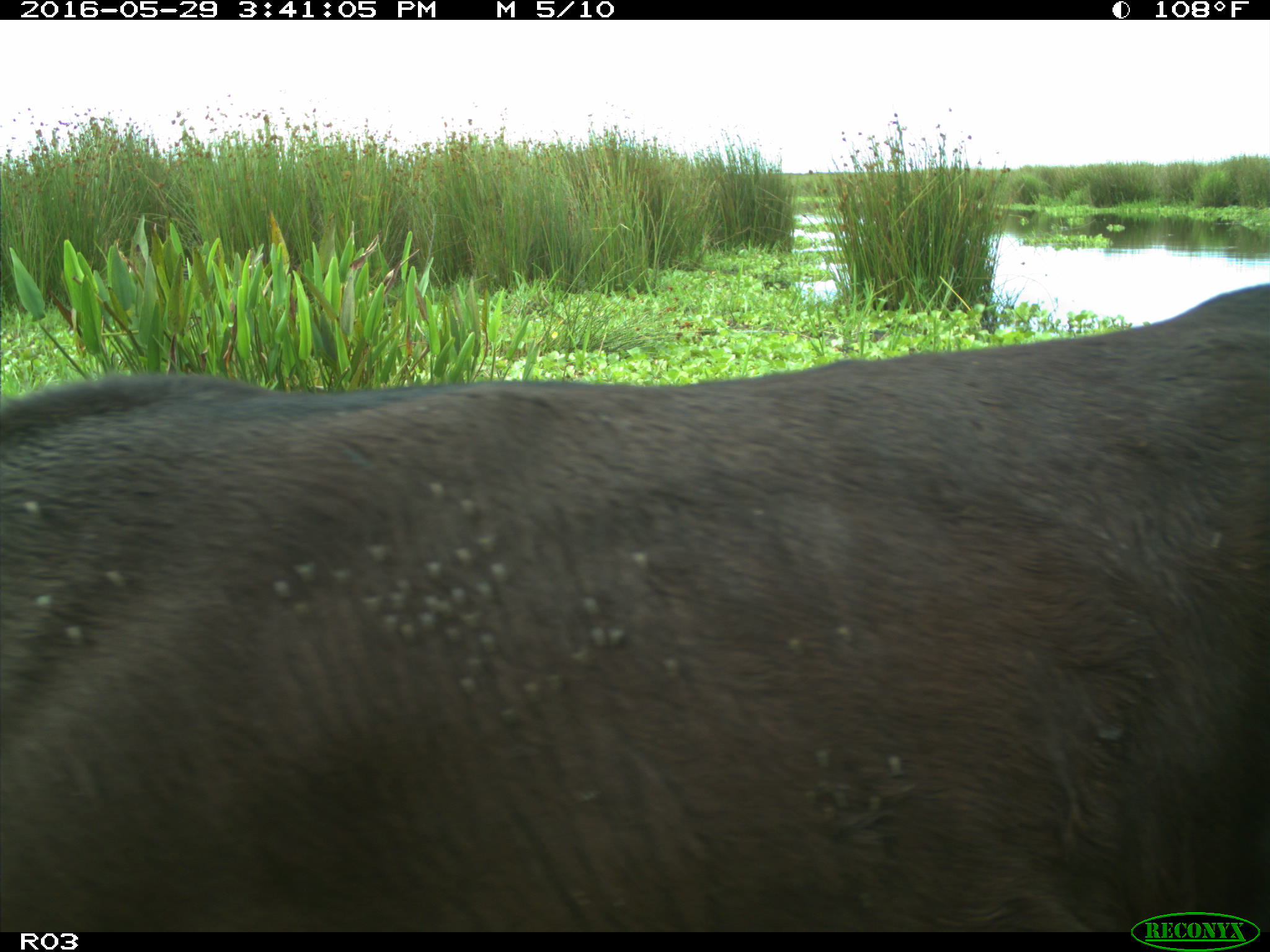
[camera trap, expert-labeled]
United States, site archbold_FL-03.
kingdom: Animalia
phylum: Chordata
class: Mammalia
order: Artiodactyla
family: Bovidae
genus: Bos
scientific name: Bos taurus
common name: domestic cow